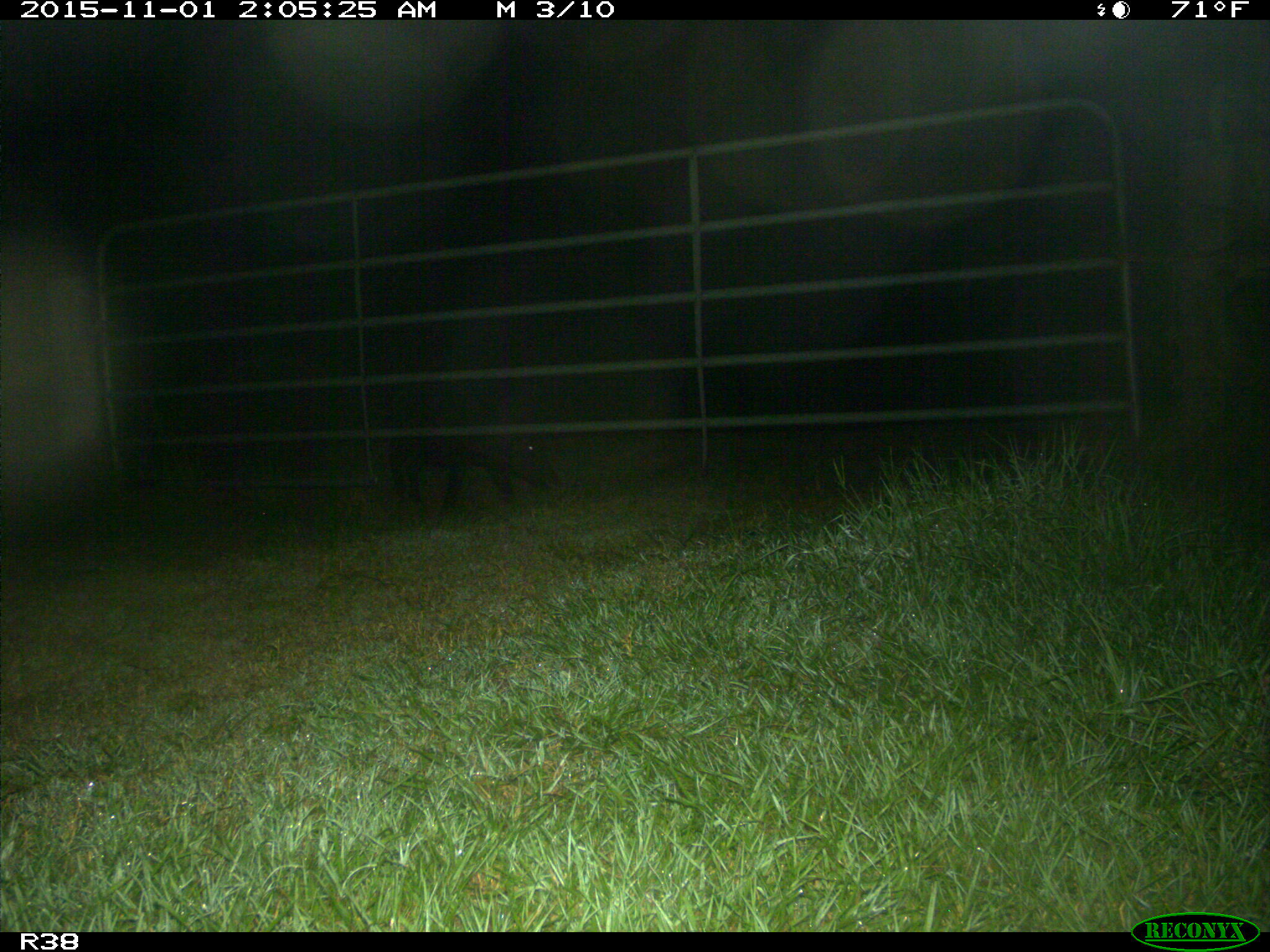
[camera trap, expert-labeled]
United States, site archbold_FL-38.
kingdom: Animalia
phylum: Chordata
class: Mammalia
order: Artiodactyla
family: Suidae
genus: Sus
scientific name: Sus scrofa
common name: wild boar